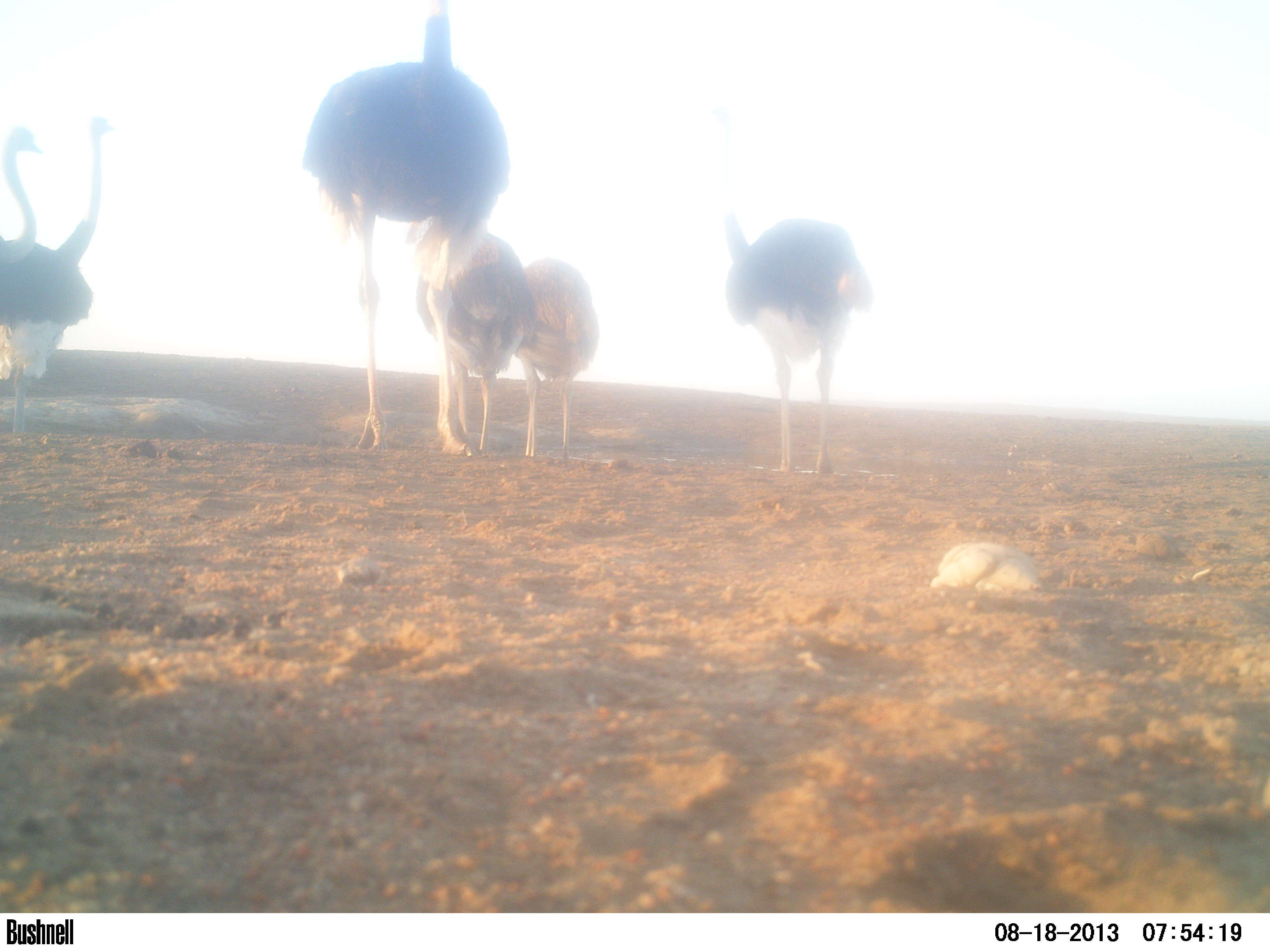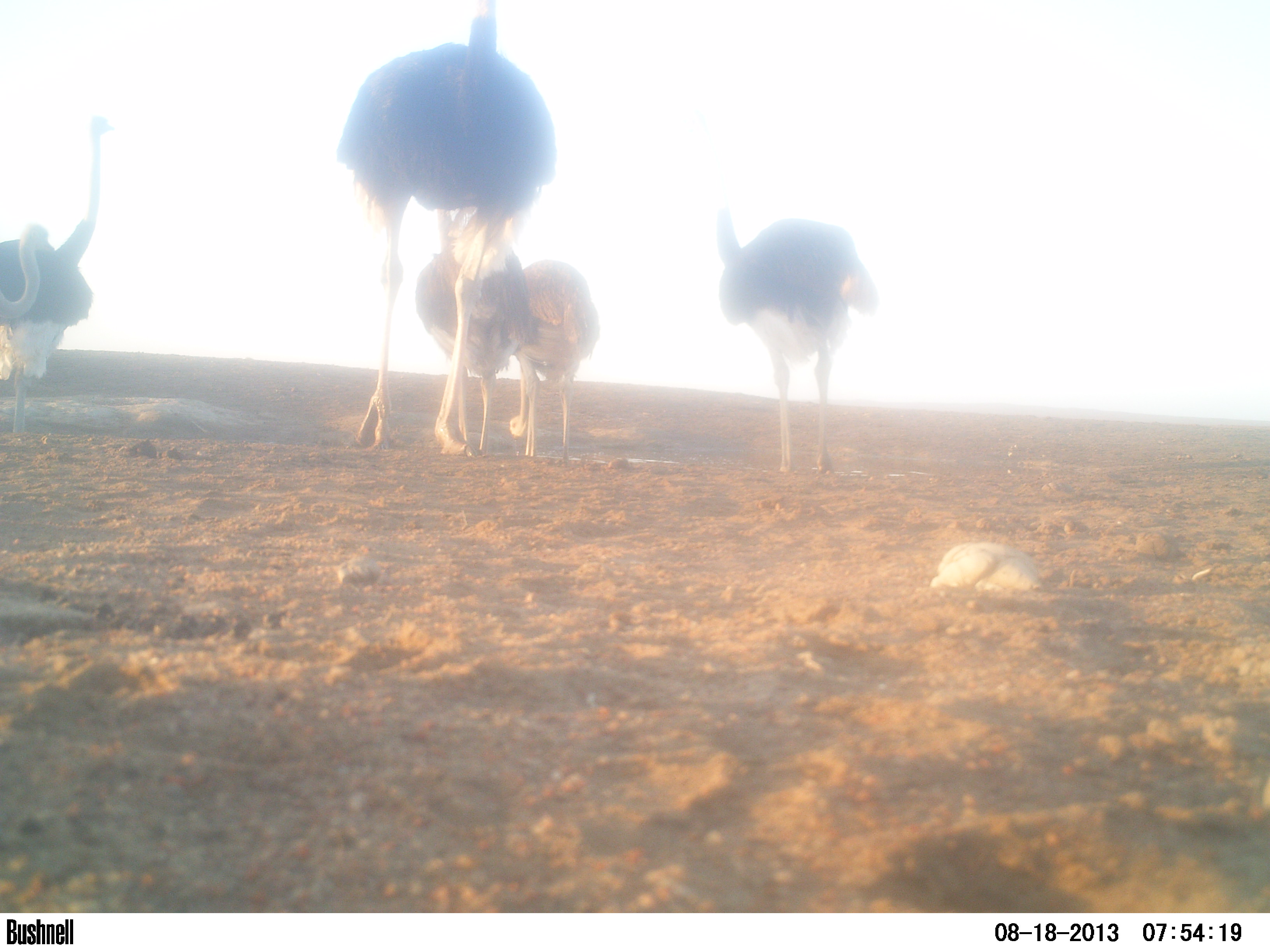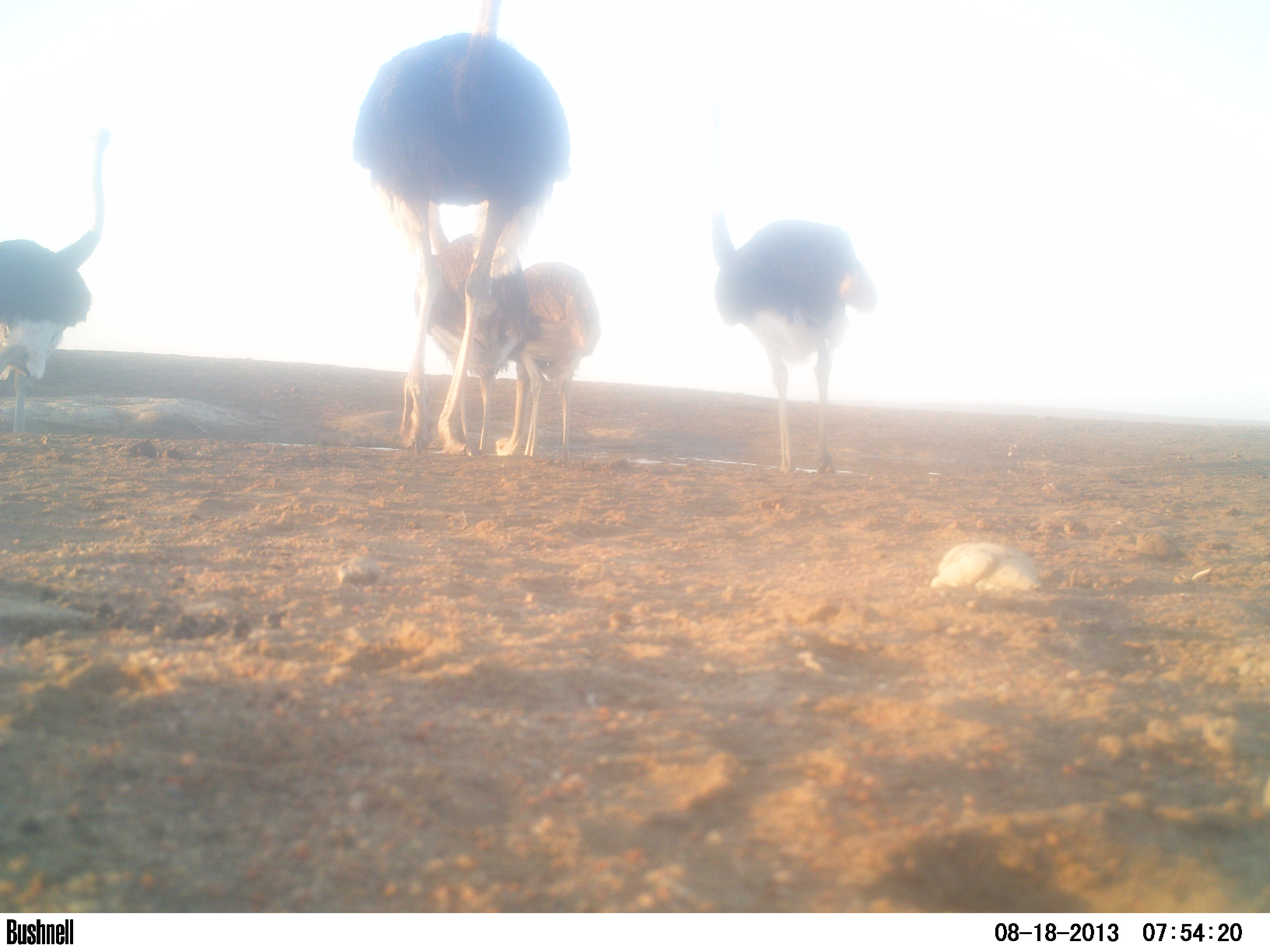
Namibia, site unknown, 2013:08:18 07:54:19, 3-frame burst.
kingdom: Animalia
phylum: Chordata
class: Aves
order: Struthioniformes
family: Struthionidae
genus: Struthio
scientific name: Struthio camelus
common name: common ostrich